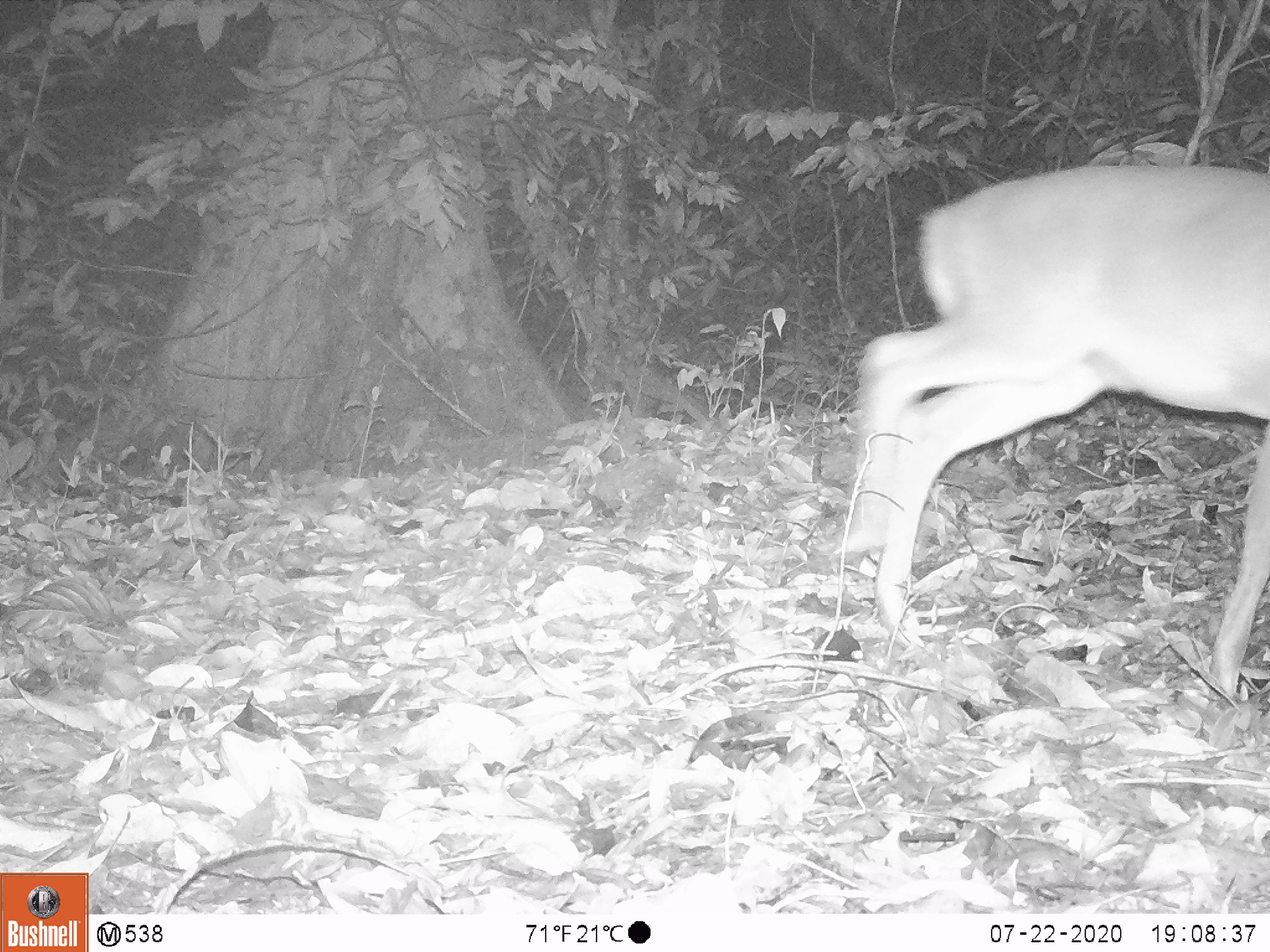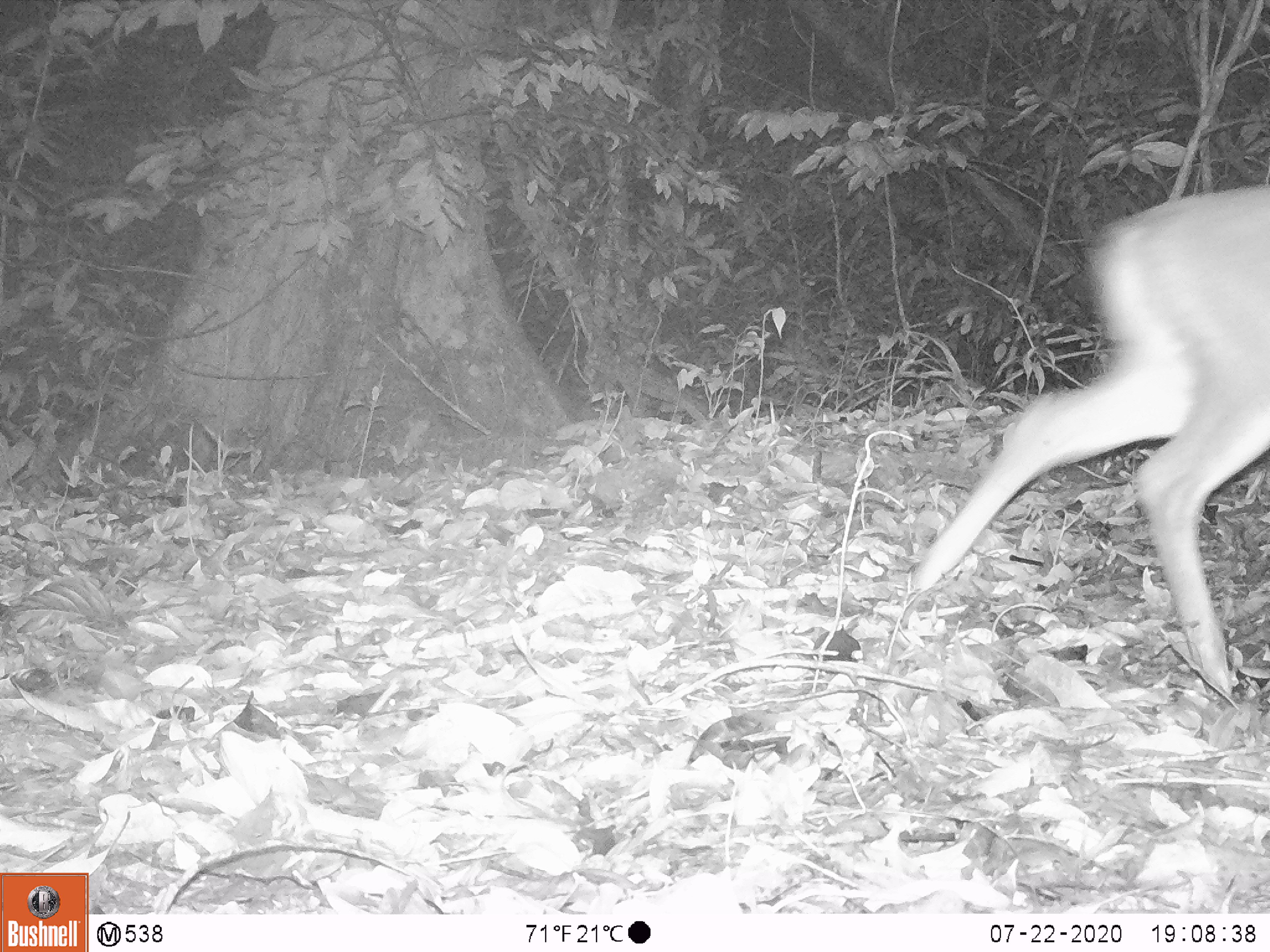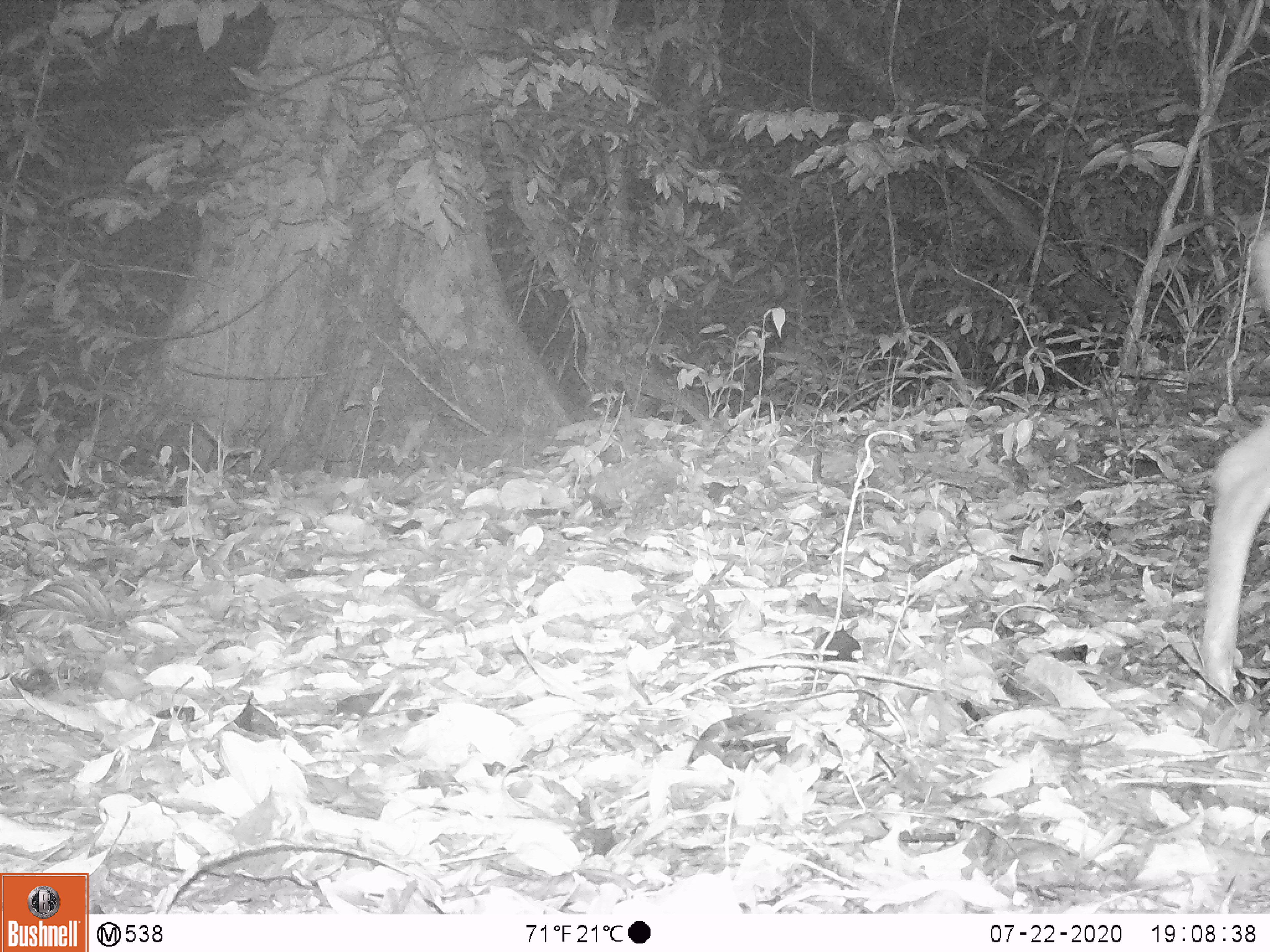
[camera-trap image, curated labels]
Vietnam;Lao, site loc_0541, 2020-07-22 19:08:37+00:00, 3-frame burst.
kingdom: Animalia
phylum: Chordata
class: Mammalia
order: Artiodactyla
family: Cervidae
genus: Muntiacus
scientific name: Muntiacus vuquangensis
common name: large-antlered muntjac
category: large antlered muntjac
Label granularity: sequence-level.